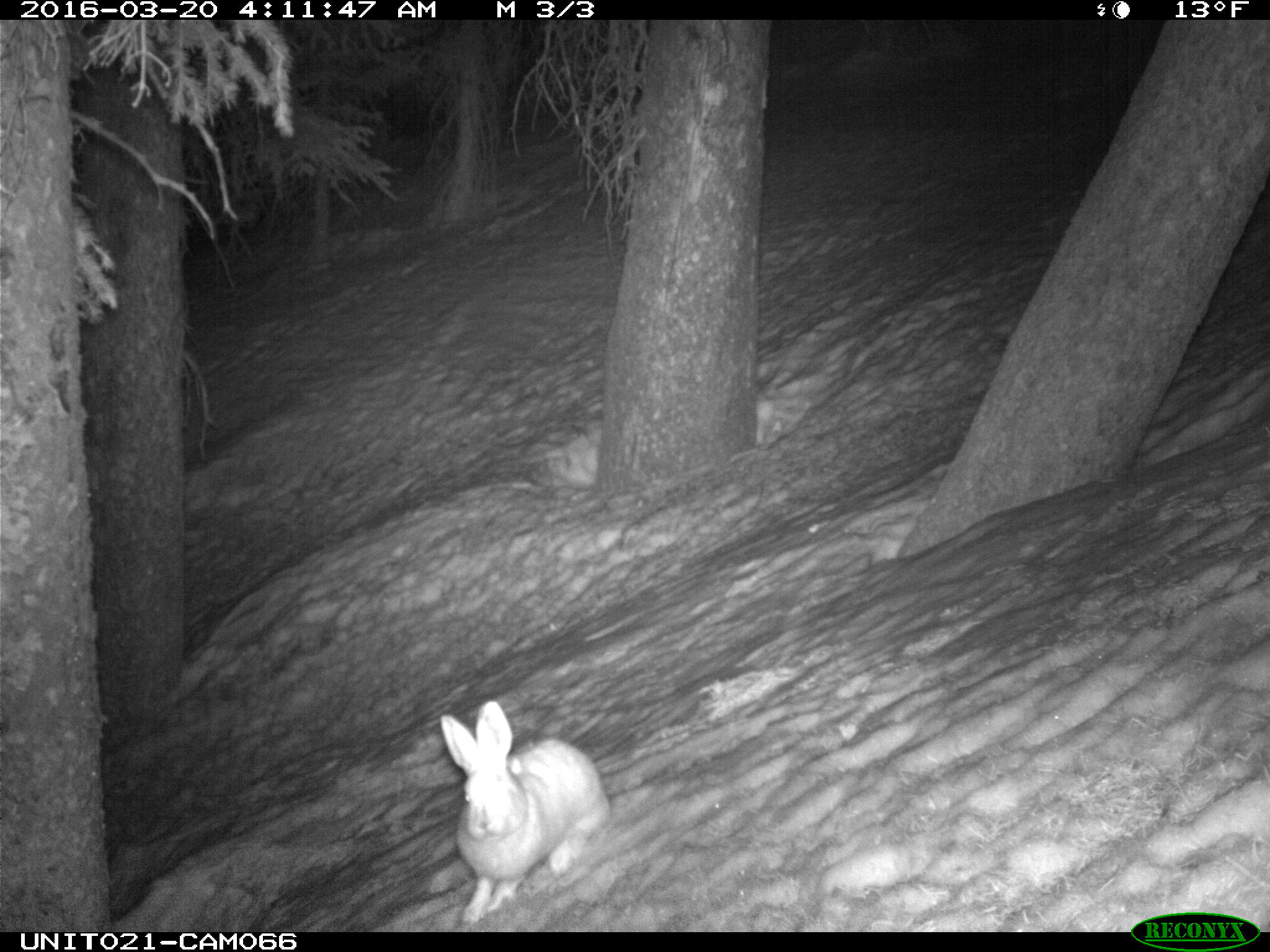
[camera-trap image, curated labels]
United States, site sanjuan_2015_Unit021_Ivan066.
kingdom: Animalia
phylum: Chordata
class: Mammalia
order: Lagomorpha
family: Leporidae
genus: Lepus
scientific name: Lepus americanus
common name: snowshoe hare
Lepus americanus (snowshoe hare).